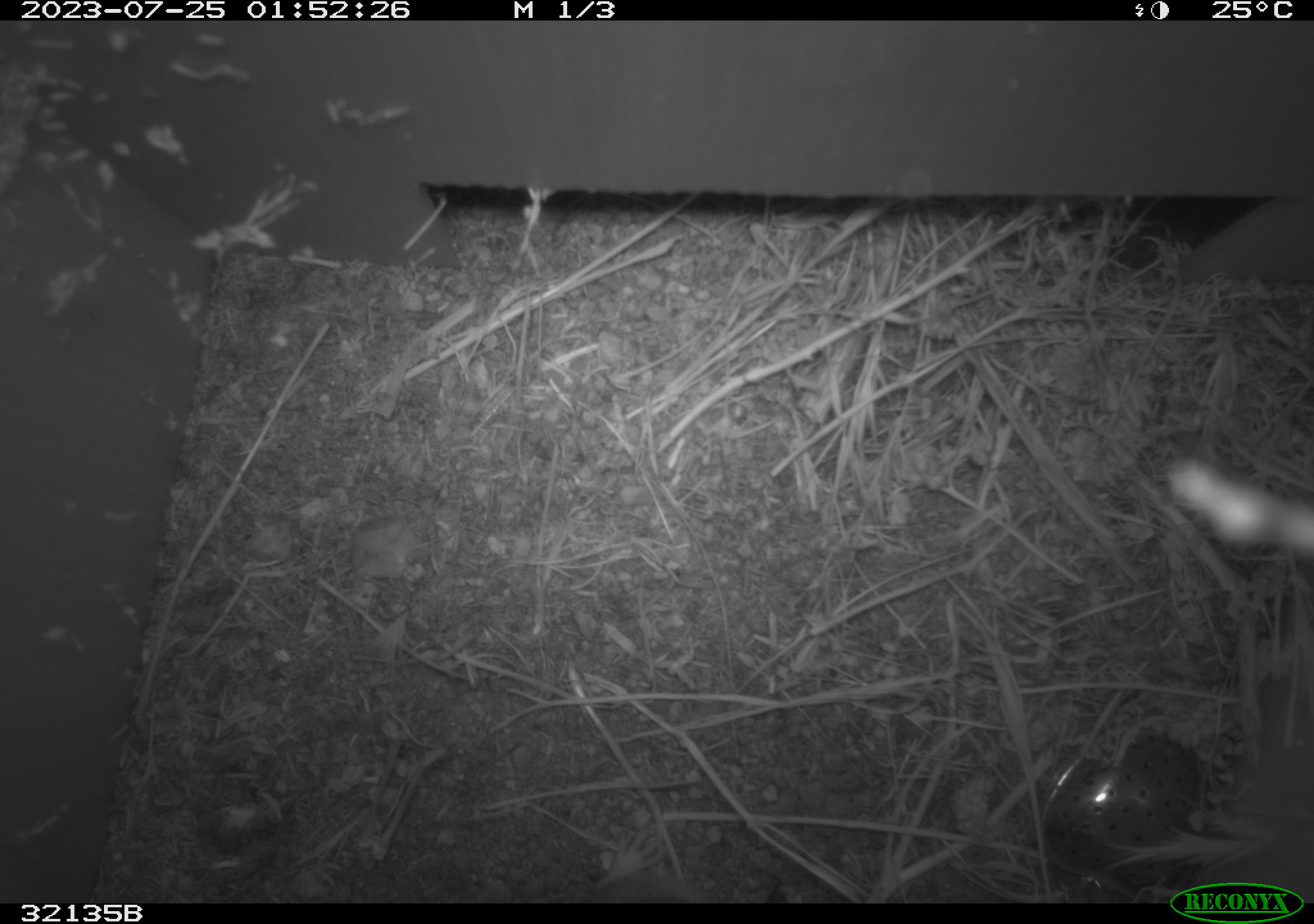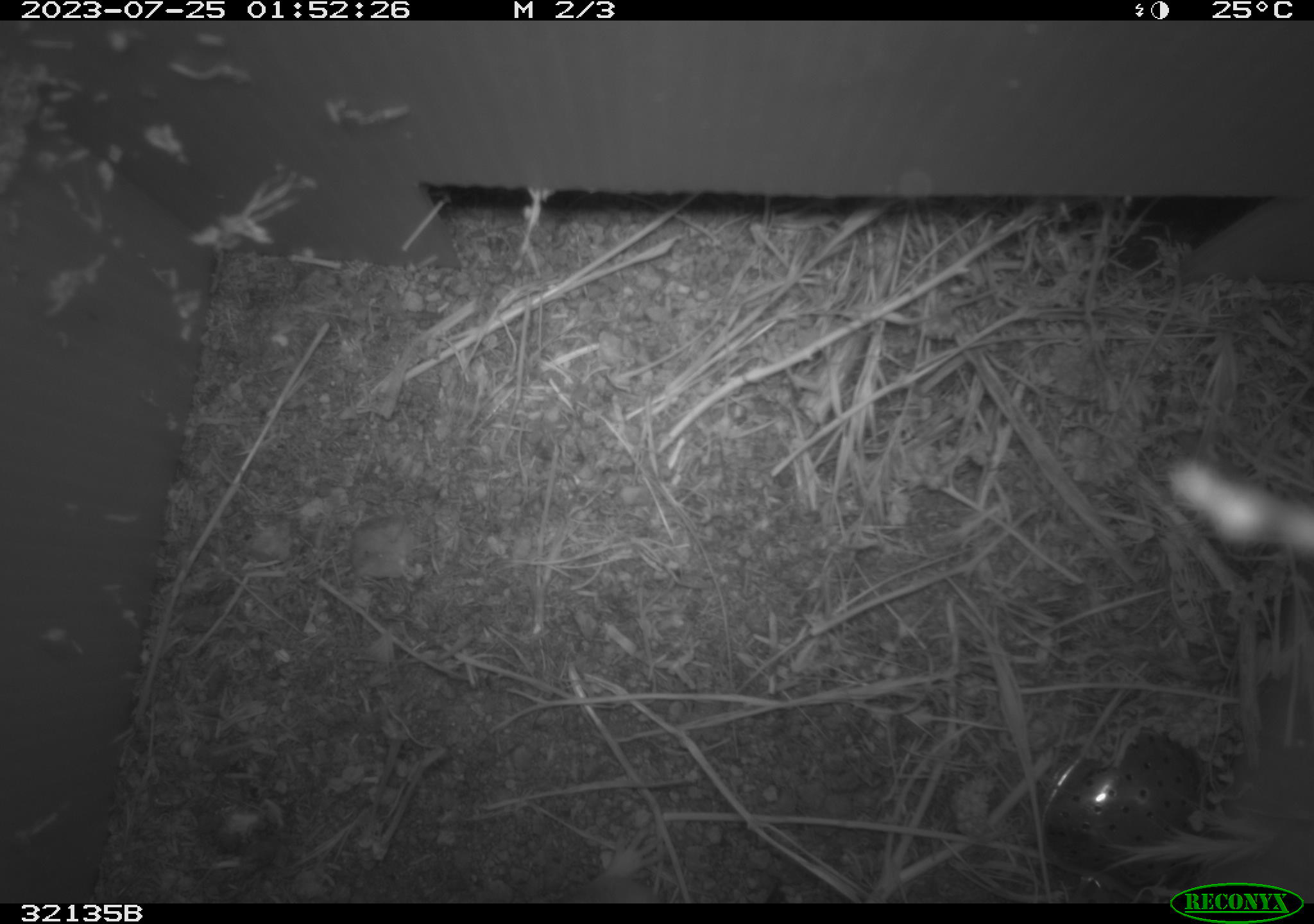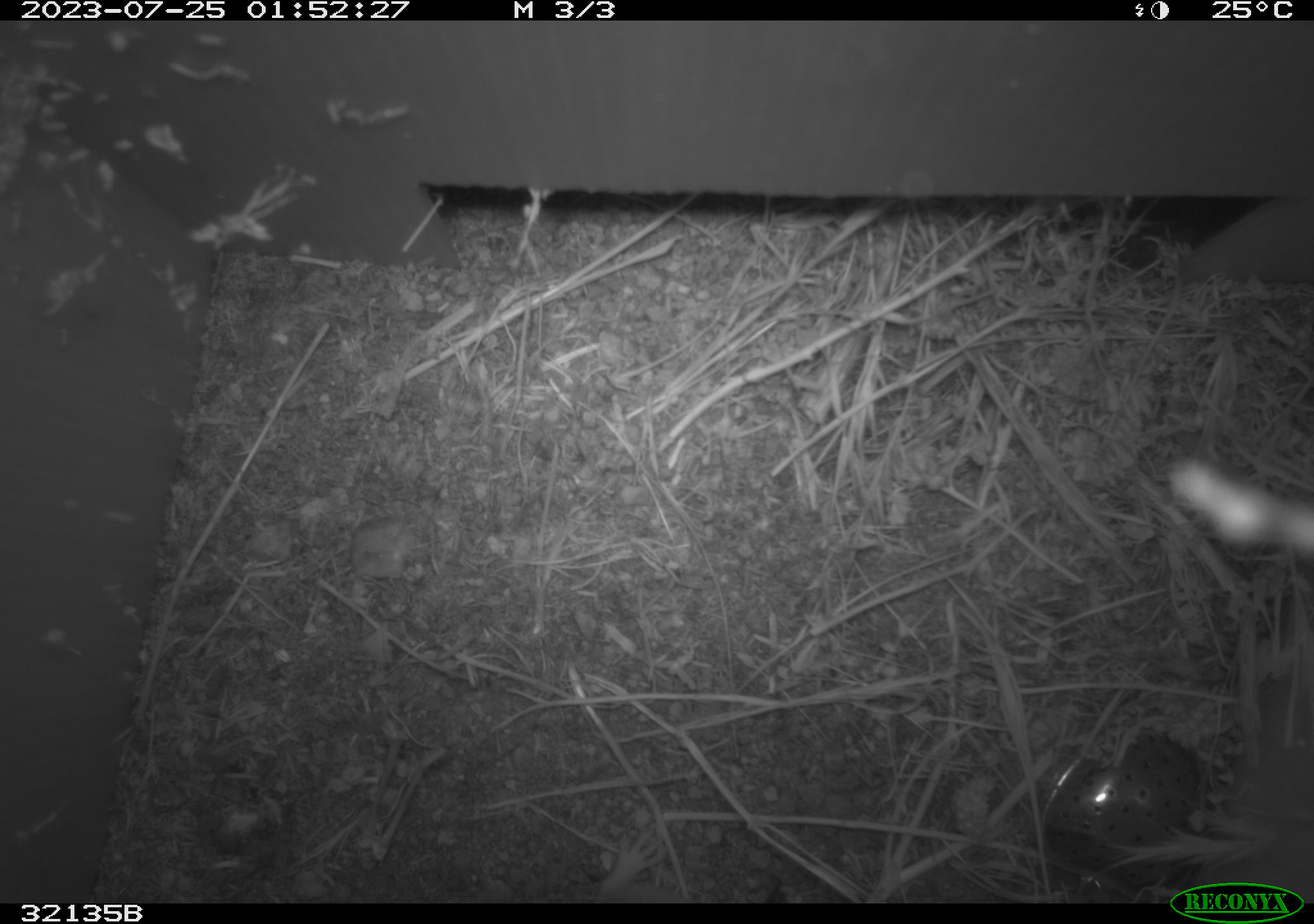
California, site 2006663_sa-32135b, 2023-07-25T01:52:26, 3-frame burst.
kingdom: Animalia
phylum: Chordata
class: Mammalia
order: Rodentia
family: Cricetidae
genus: Neotoma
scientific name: Neotoma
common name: pack rat or woodrat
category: neotoma species